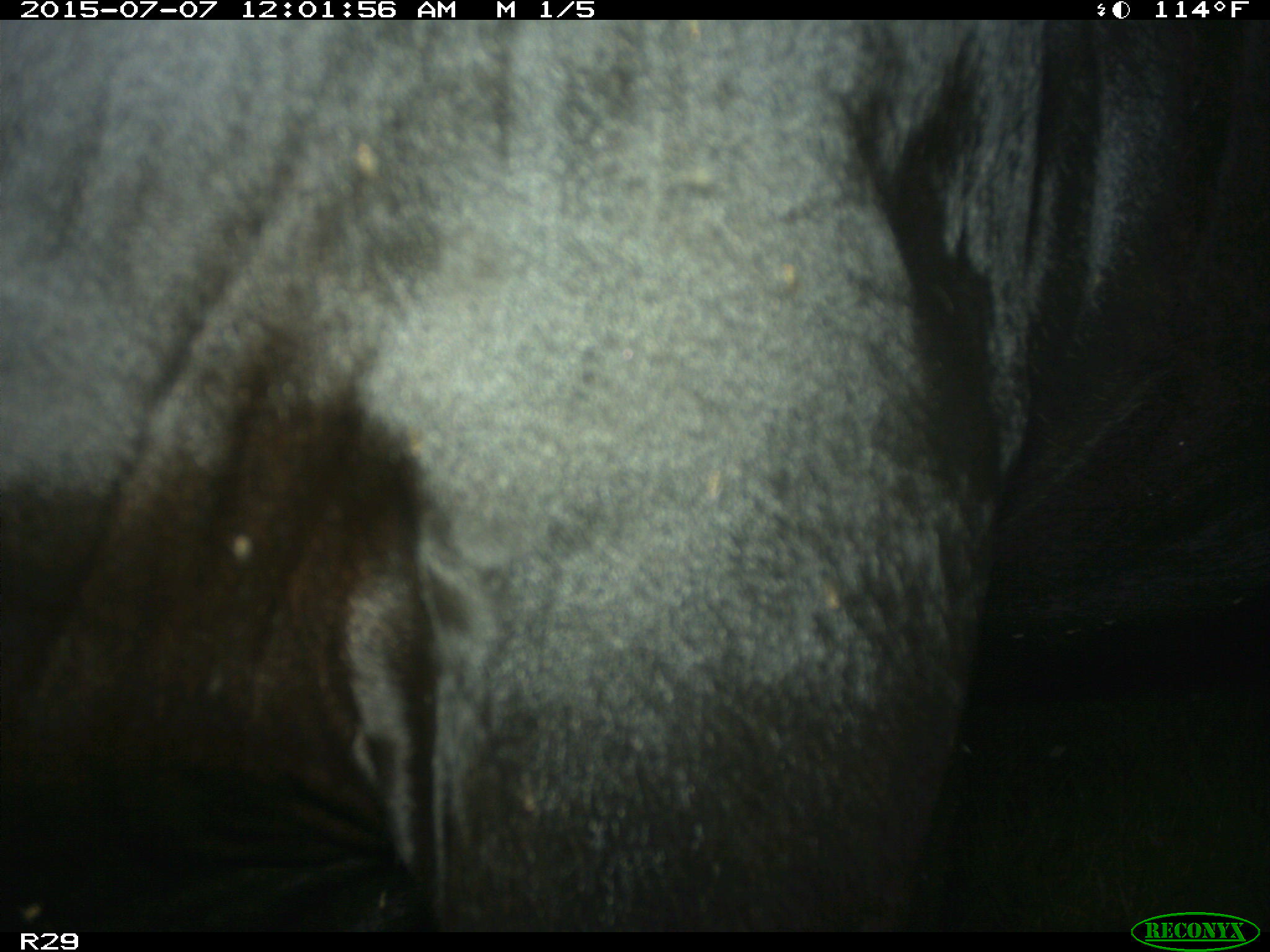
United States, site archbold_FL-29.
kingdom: Animalia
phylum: Chordata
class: Mammalia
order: Artiodactyla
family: Bovidae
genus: Bos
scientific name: Bos taurus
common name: domestic cow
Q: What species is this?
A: Bos taurus (domestic cow).